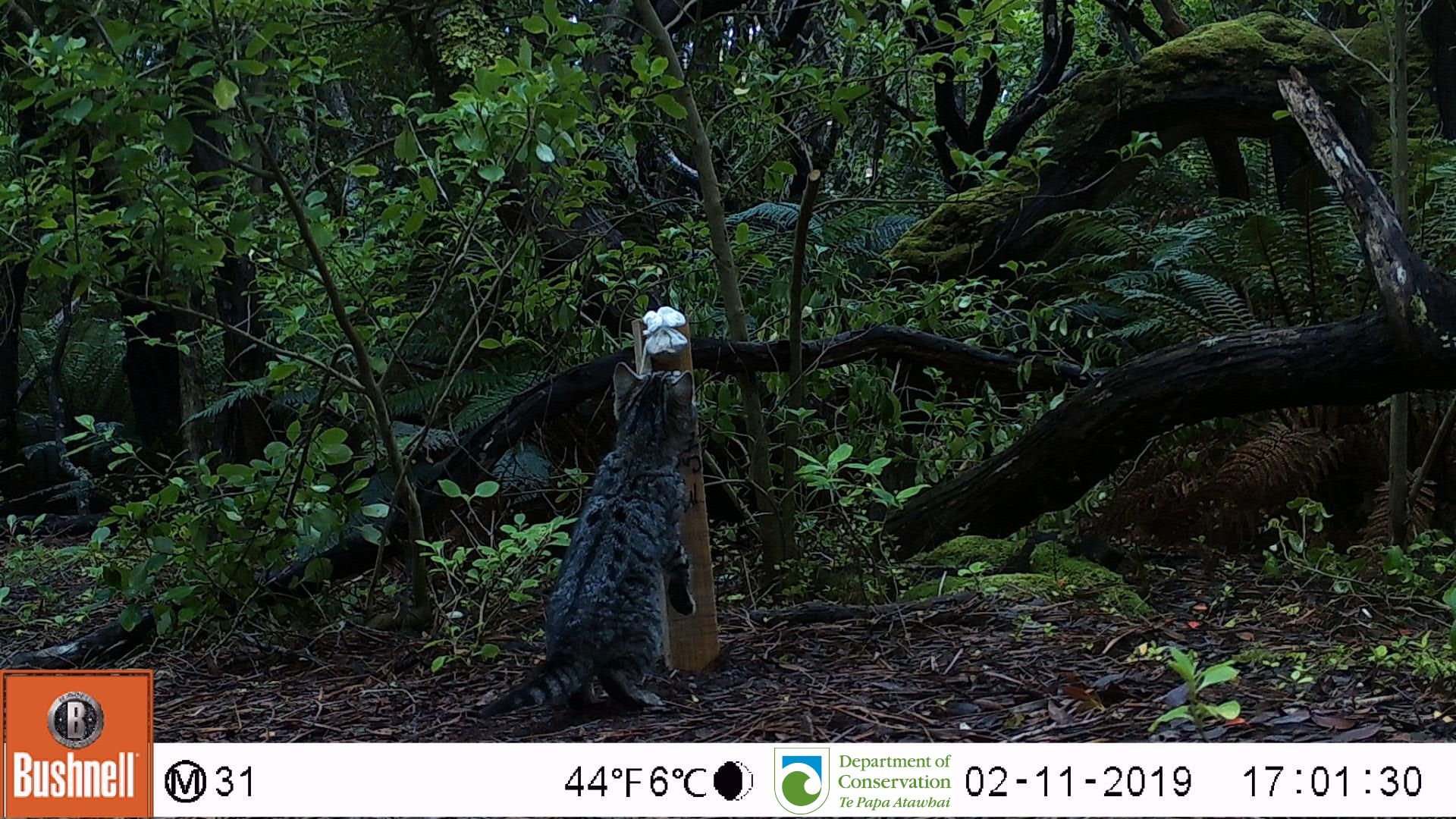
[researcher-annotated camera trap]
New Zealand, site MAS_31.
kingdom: Animalia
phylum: Chordata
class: Mammalia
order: Carnivora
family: Felidae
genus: Felis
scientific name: Felis catus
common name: domestic cat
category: cat